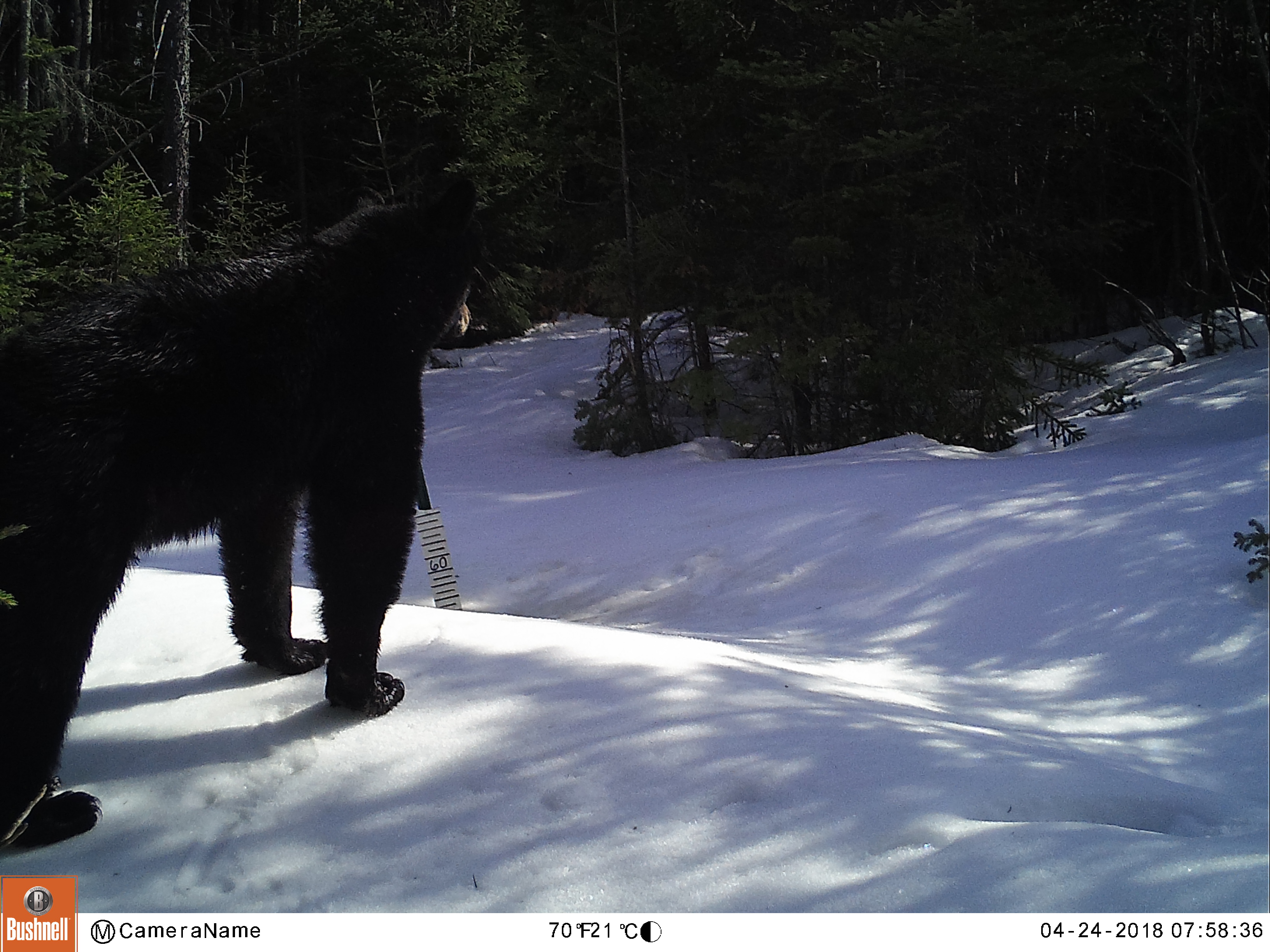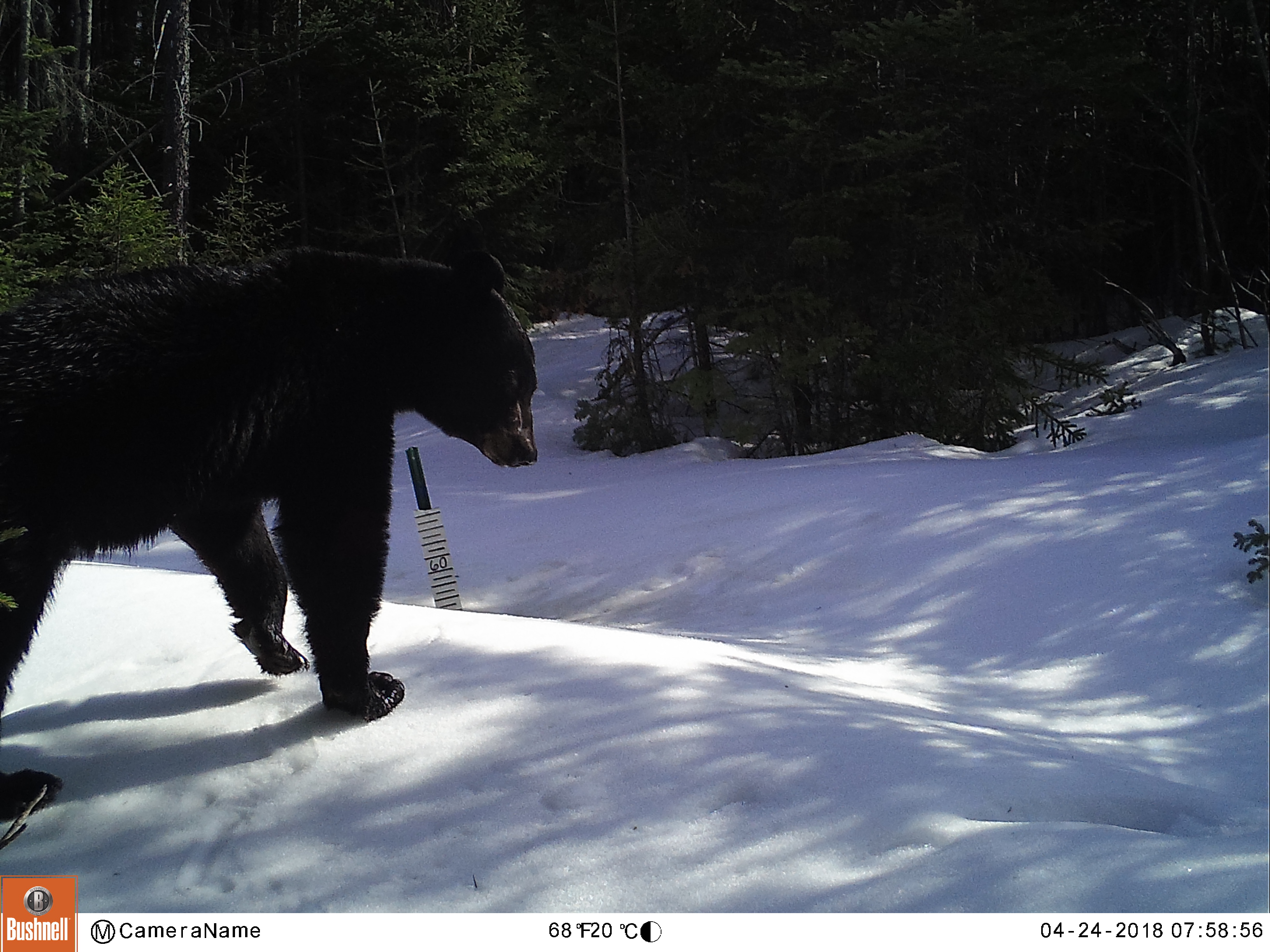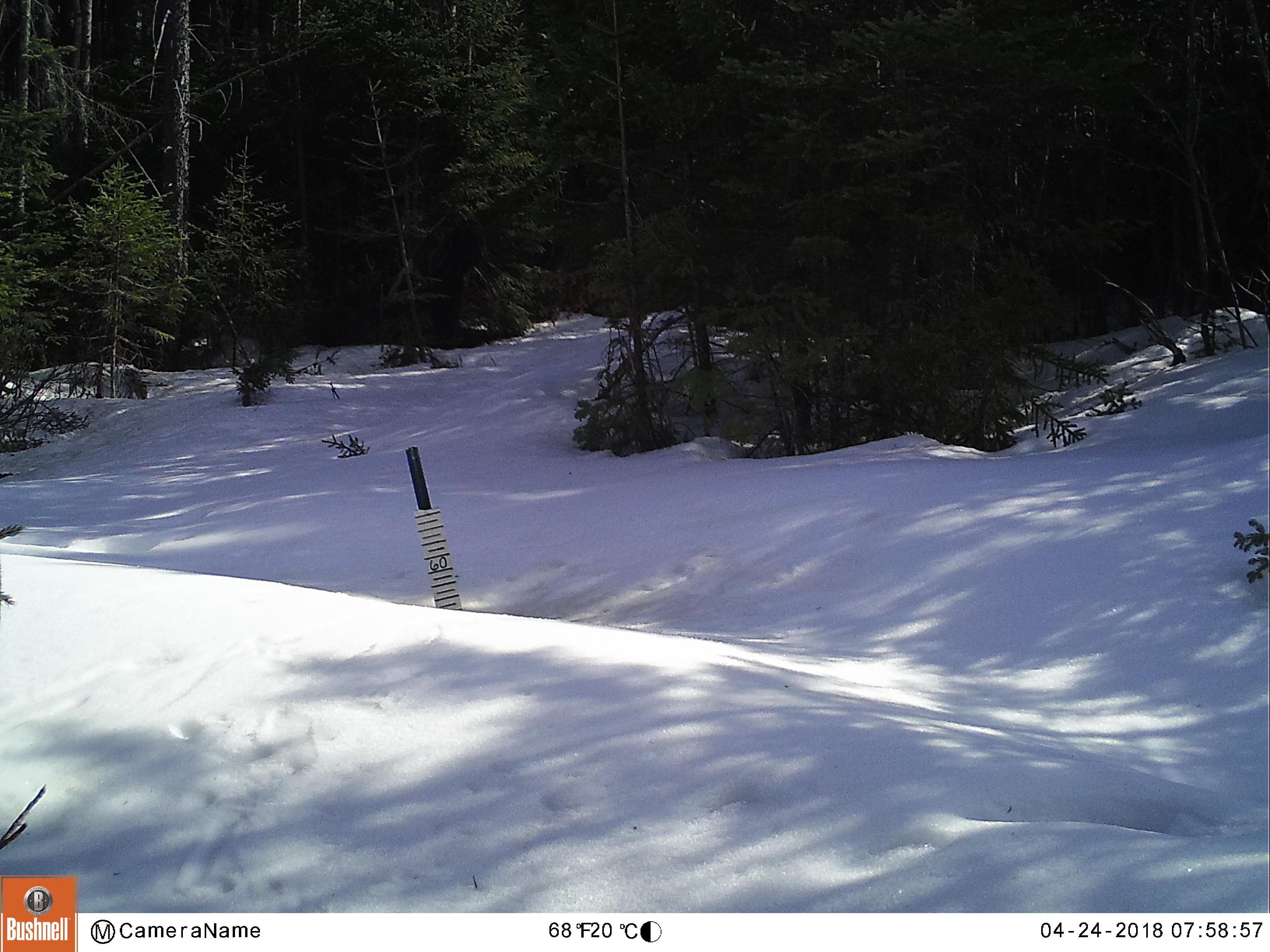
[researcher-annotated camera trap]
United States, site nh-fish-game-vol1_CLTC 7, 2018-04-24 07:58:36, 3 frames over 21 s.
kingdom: Animalia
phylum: Chordata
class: Mammalia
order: Carnivora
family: Ursidae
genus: Ursus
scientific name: Ursus americanus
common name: black bear